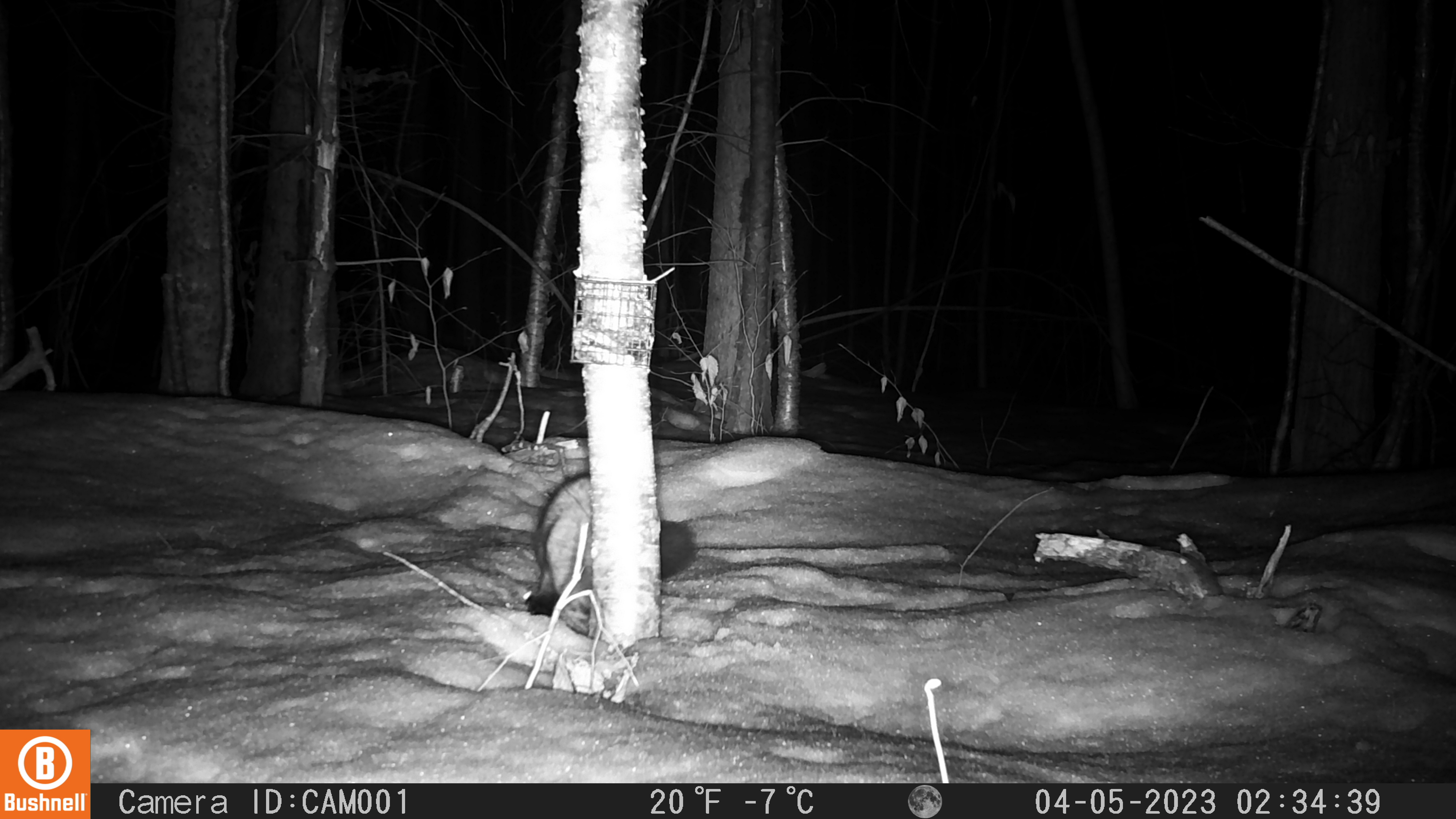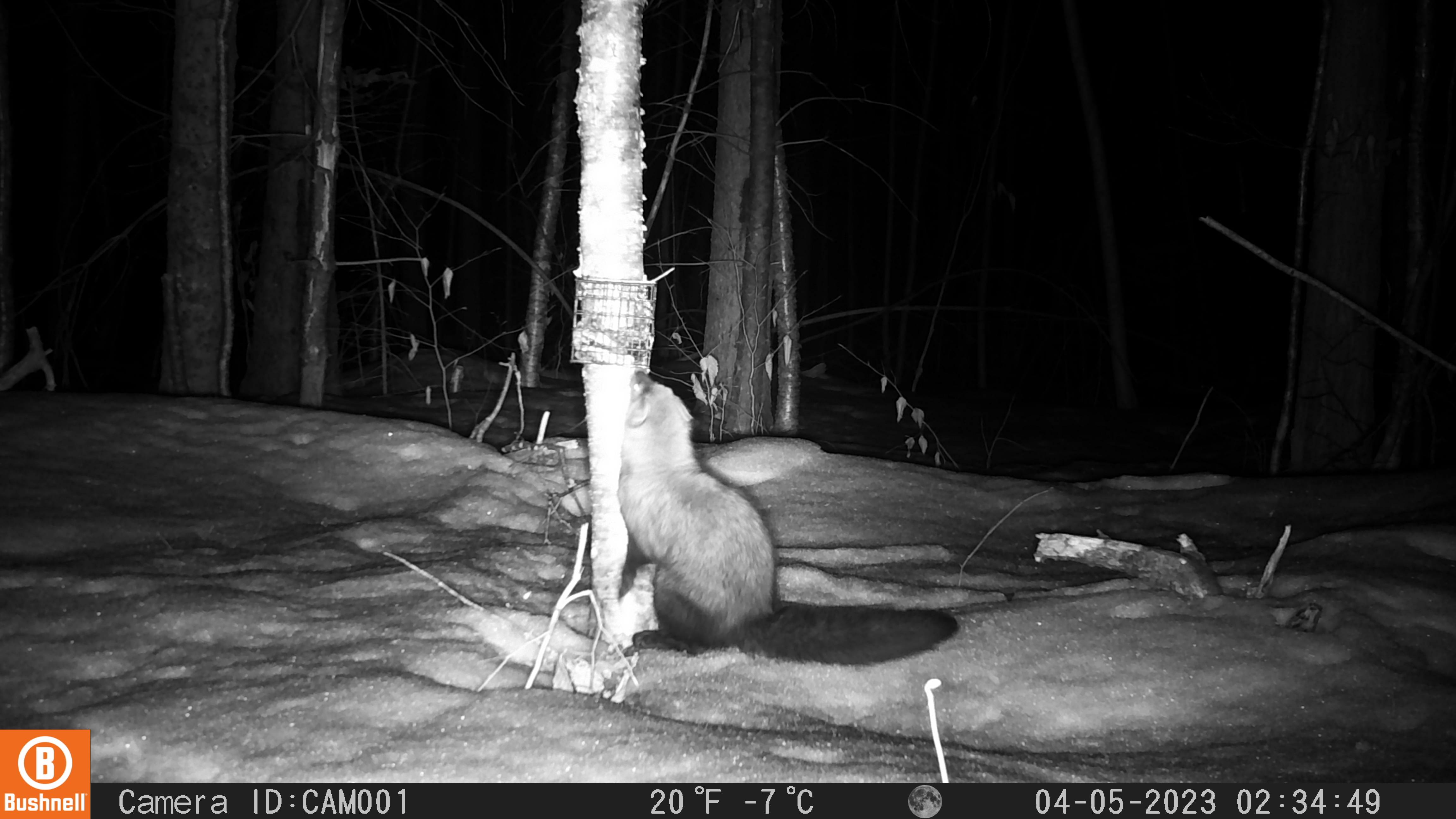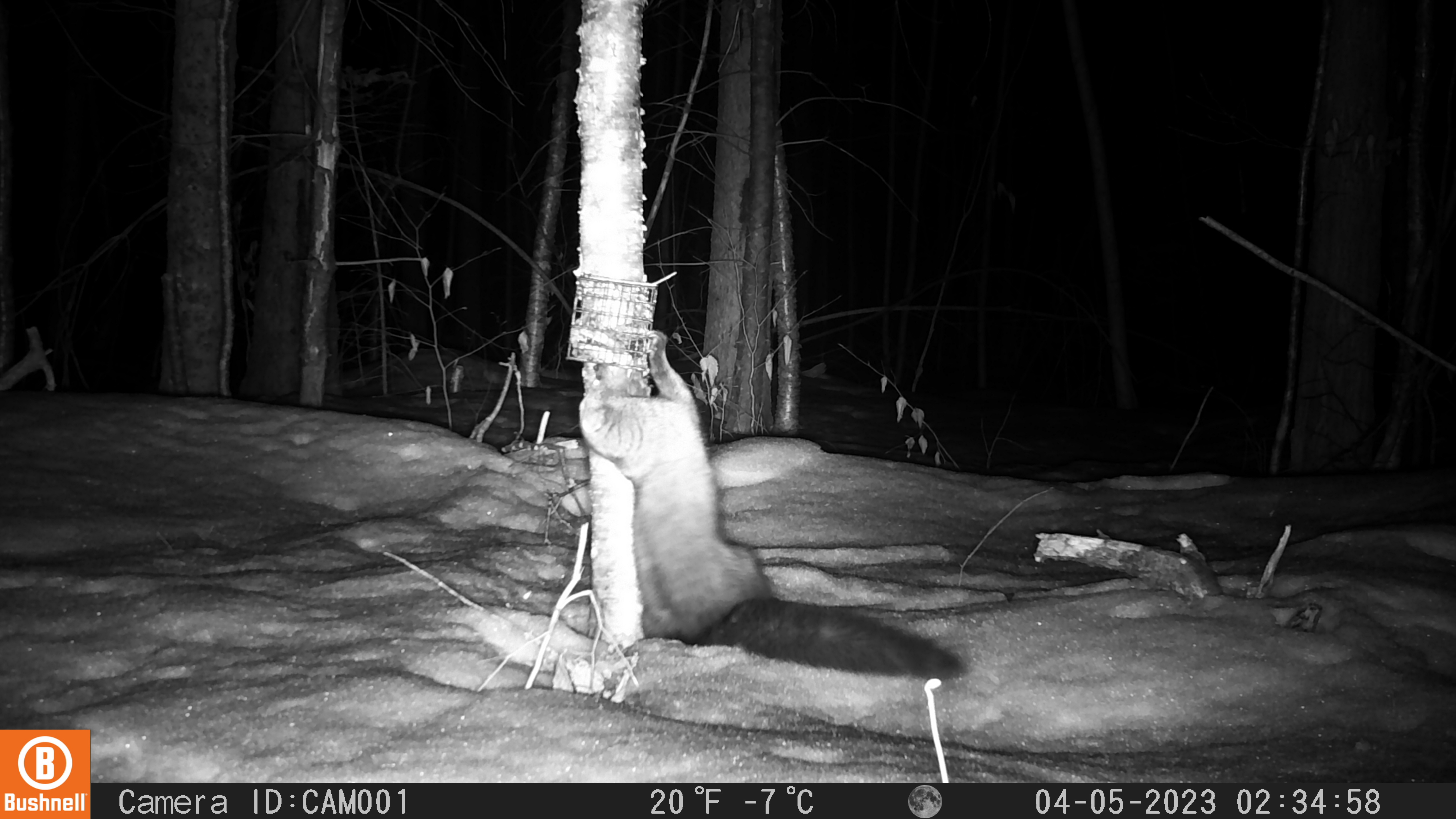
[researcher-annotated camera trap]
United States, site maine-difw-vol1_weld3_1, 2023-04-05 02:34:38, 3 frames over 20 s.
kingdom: Animalia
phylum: Chordata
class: Mammalia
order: Carnivora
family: Mustelidae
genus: Pekania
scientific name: Pekania pennanti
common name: fisher